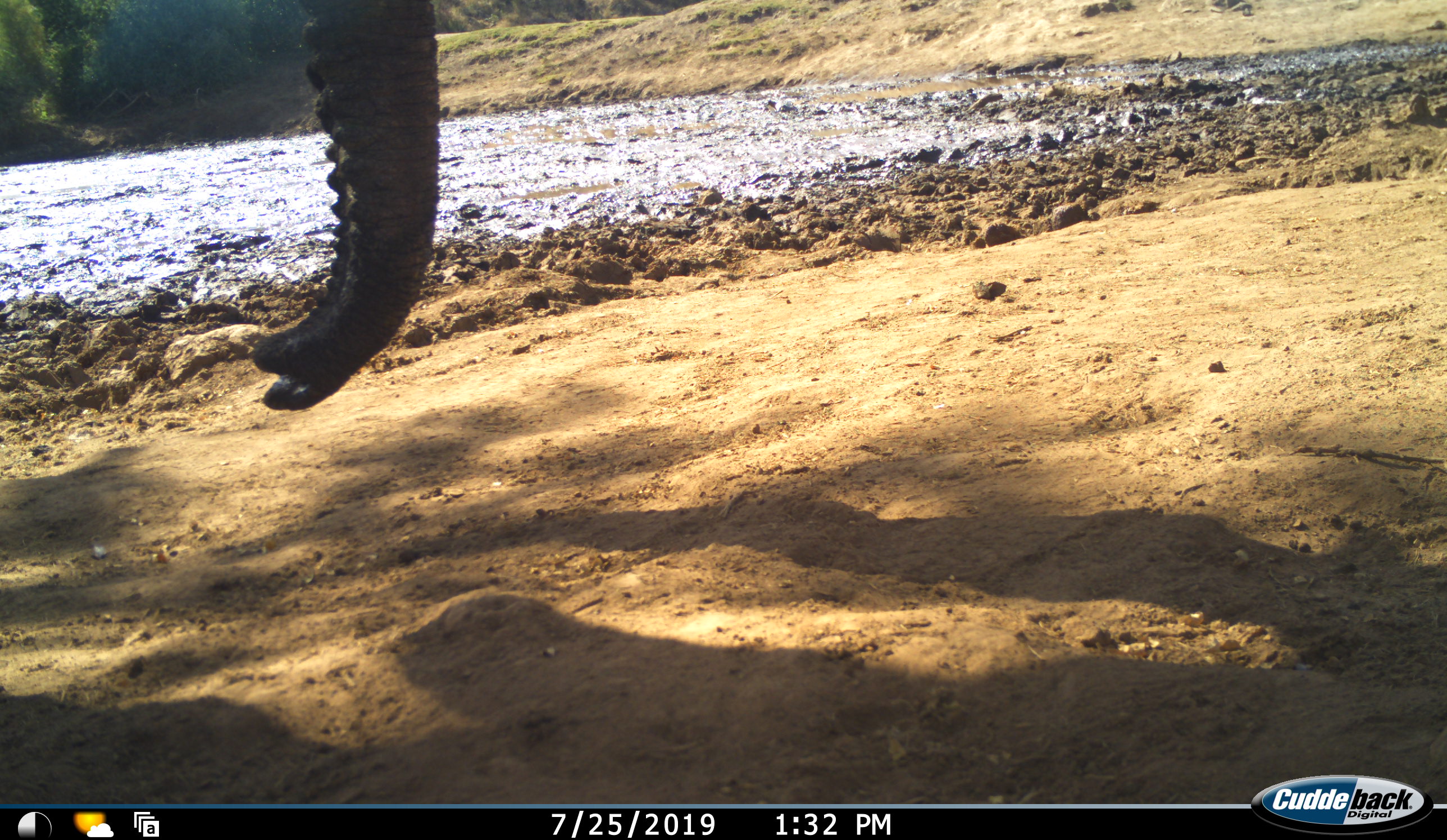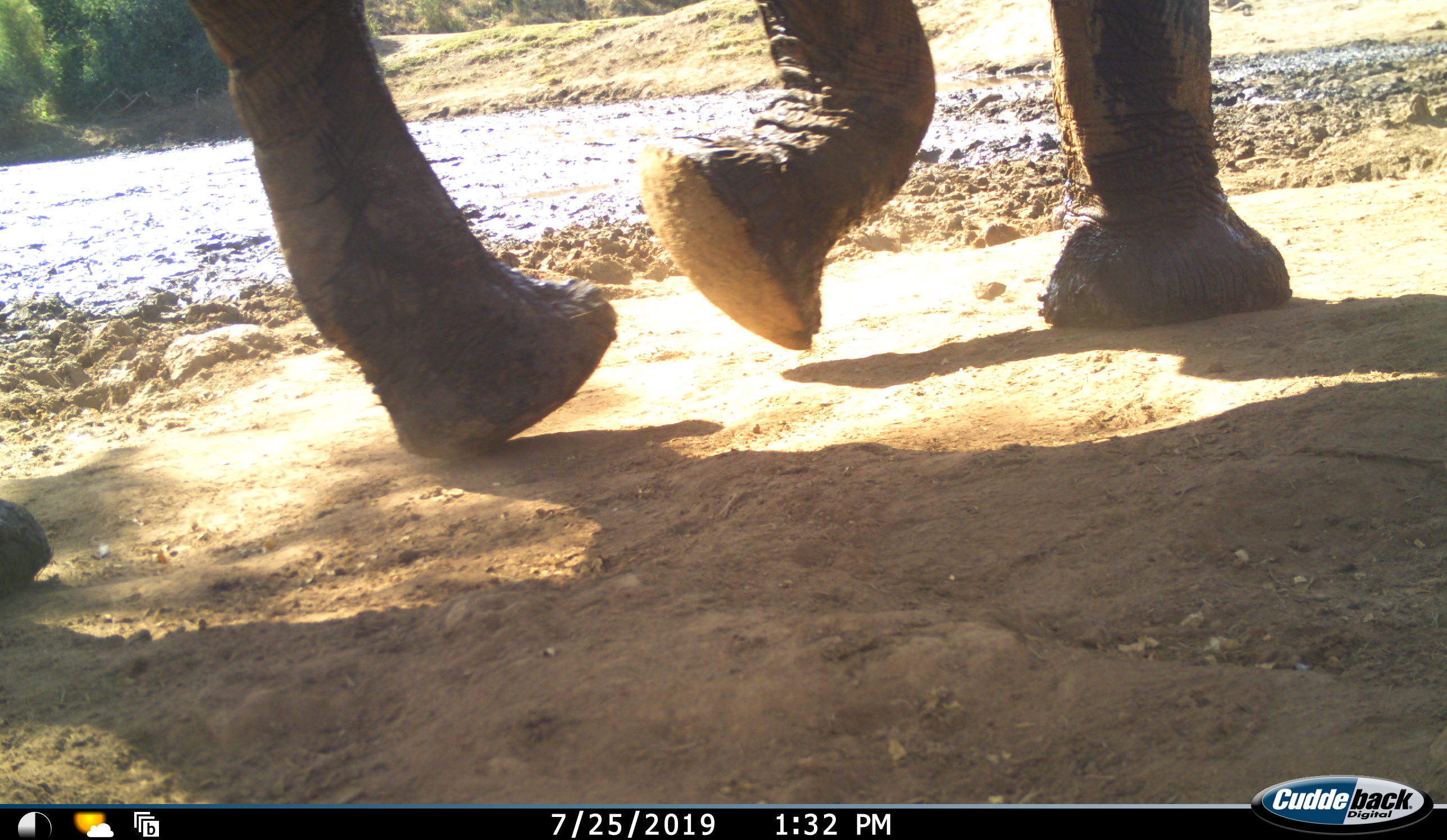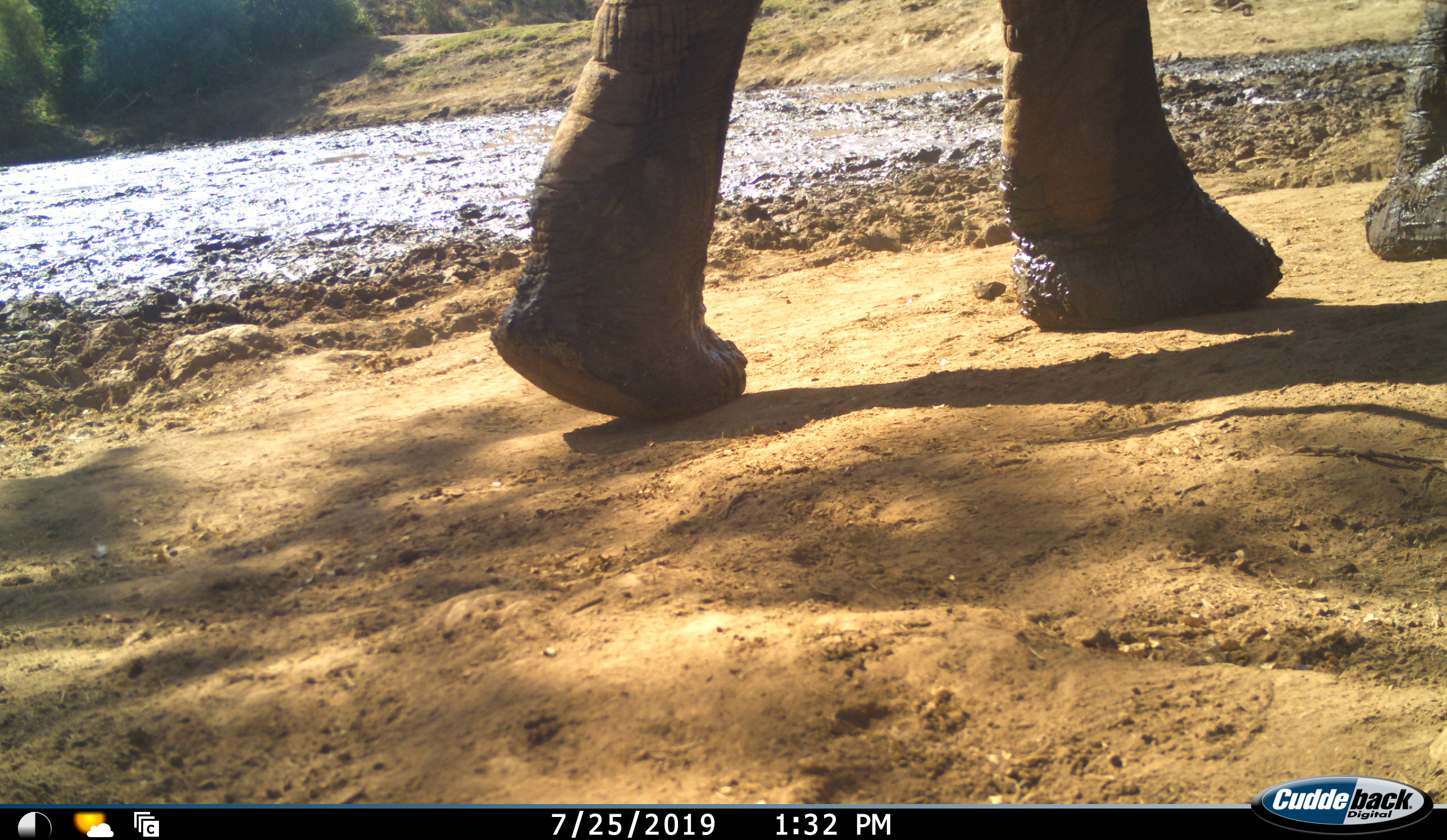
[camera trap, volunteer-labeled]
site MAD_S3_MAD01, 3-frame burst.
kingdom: Animalia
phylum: Chordata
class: Mammalia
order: Proboscidea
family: Elephantidae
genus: Loxodonta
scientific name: Loxodonta africana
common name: african bush elephant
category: elephant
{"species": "elephant (african bush elephant) (Loxodonta africana)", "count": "1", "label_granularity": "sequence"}